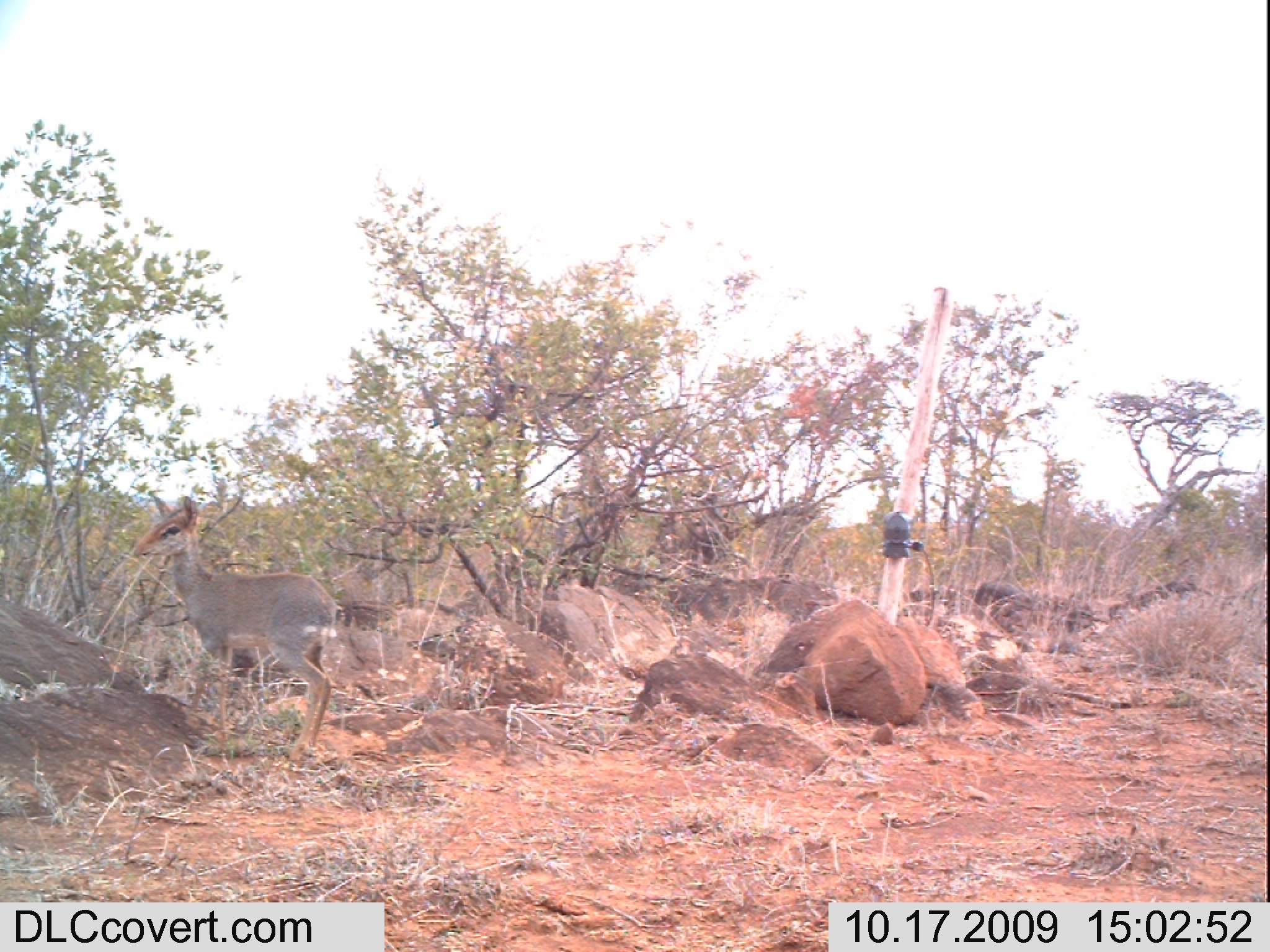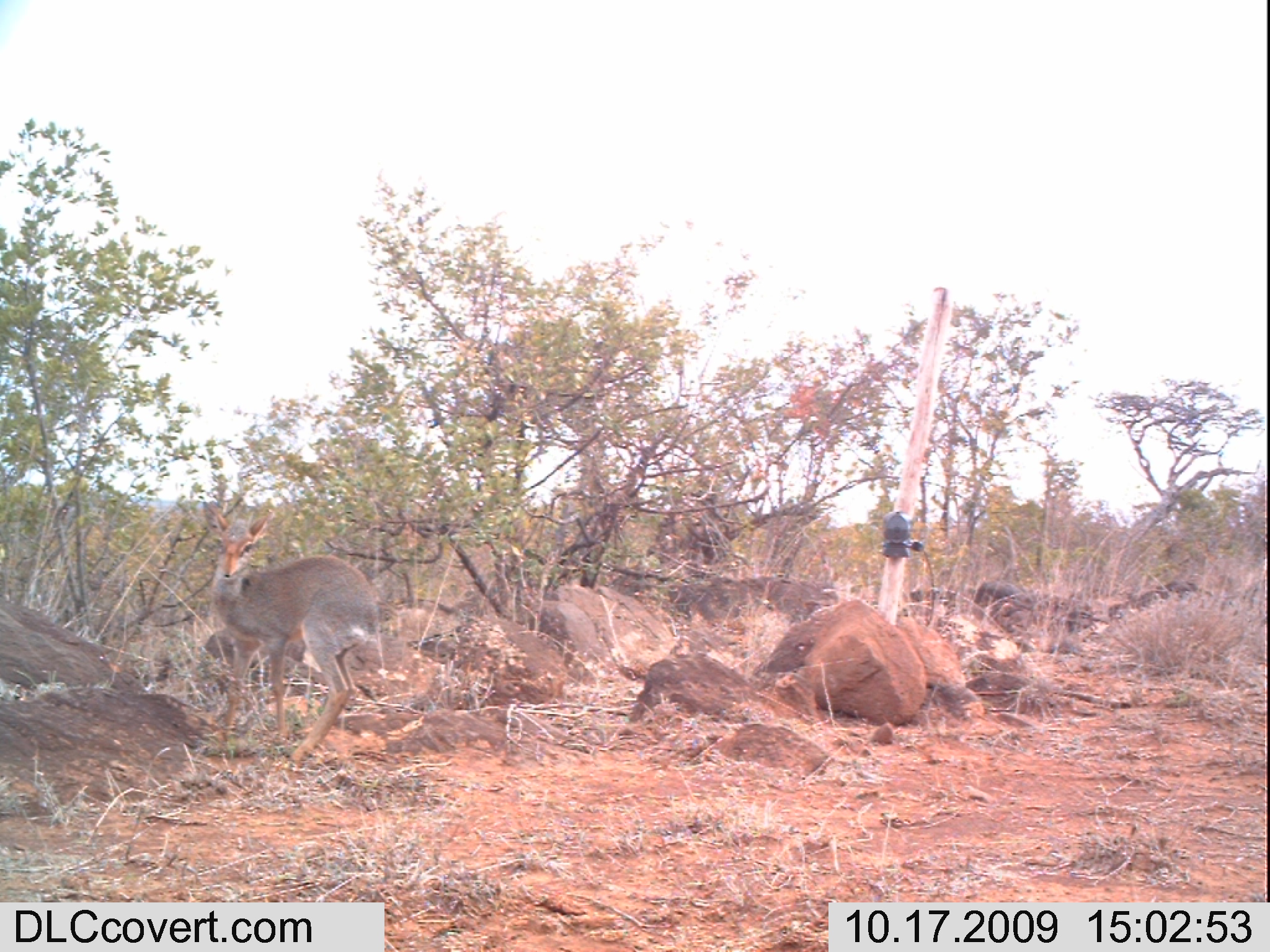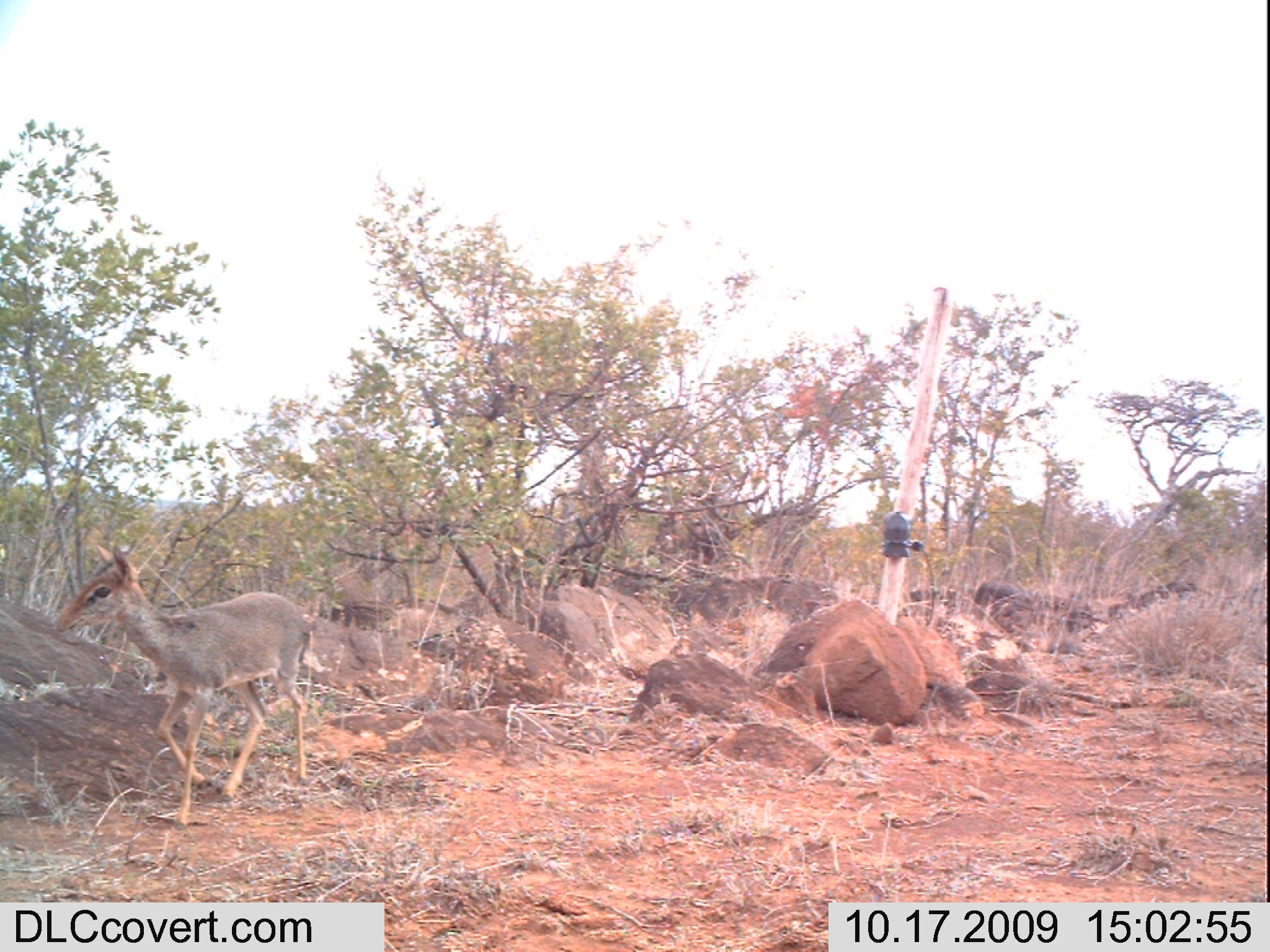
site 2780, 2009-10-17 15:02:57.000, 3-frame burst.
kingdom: Animalia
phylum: Chordata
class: Mammalia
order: Artiodactyla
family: Bovidae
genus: Madoqua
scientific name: Madoqua guentheri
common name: günther's dik-dik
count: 1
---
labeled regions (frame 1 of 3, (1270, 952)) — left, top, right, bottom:
madoqua guentheri: 127, 496, 336, 749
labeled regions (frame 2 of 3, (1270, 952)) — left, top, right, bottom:
madoqua guentheri: 201, 501, 377, 762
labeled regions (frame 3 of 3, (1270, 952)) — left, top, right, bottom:
madoqua guentheri: 49, 544, 308, 832